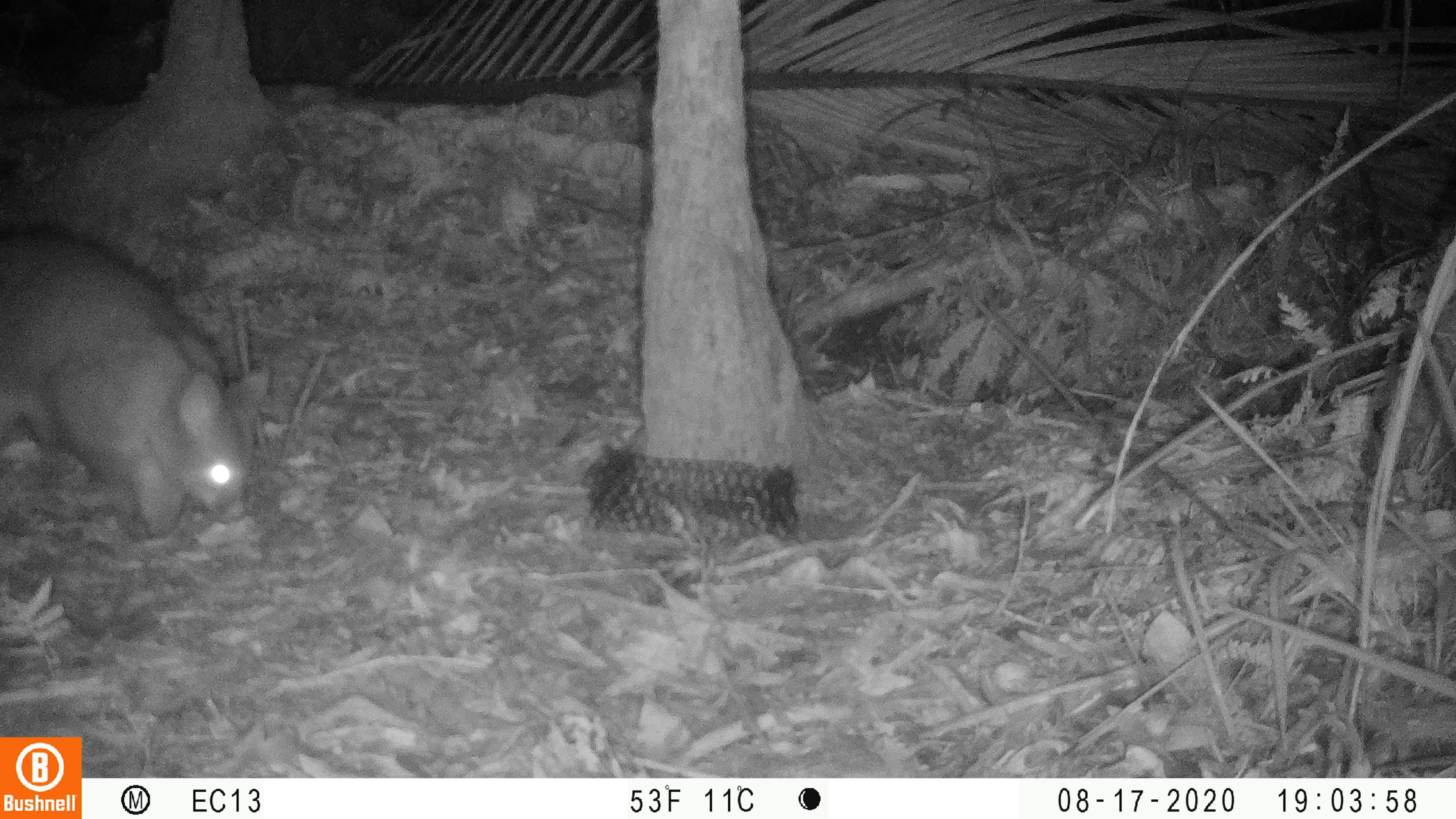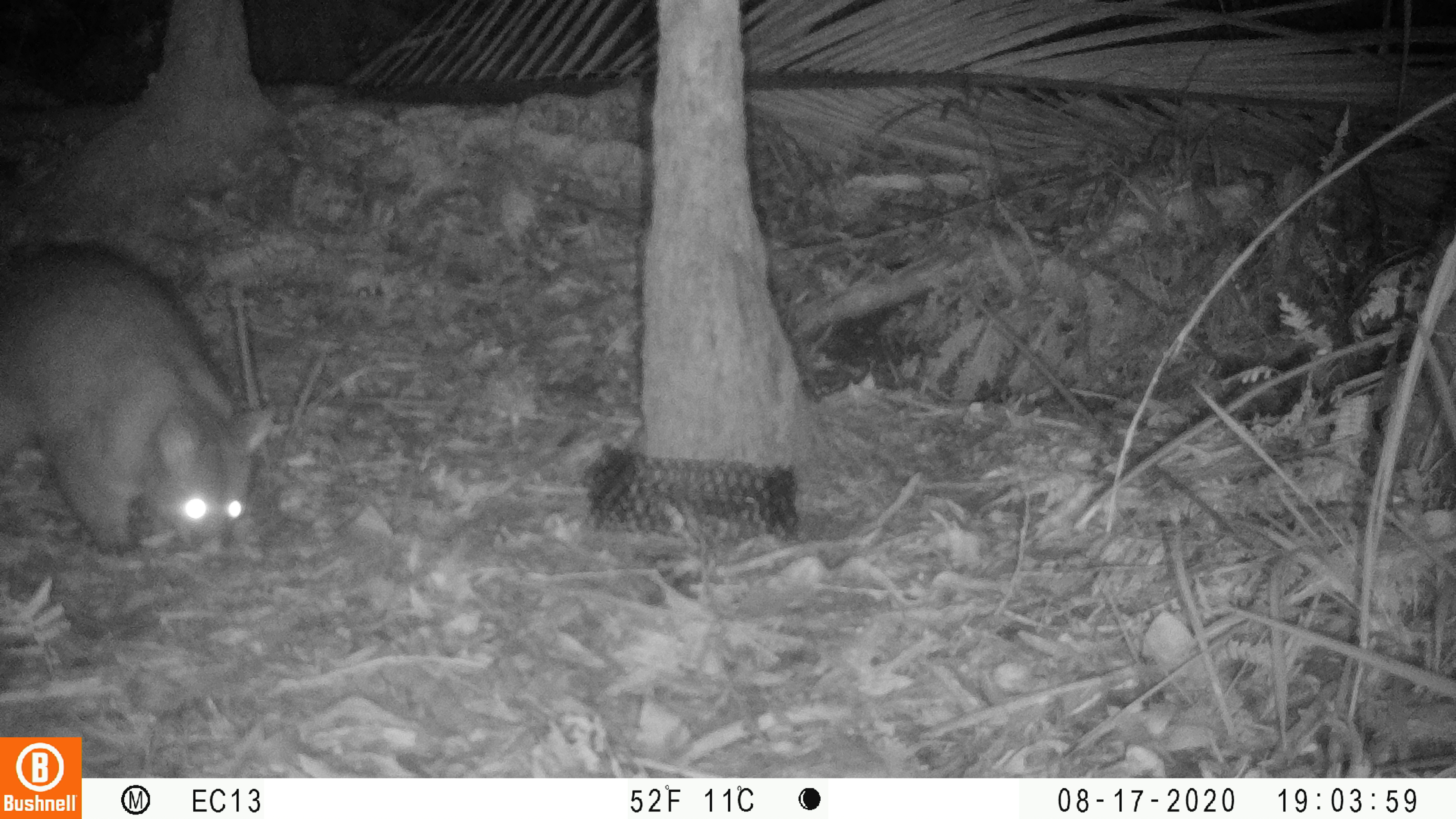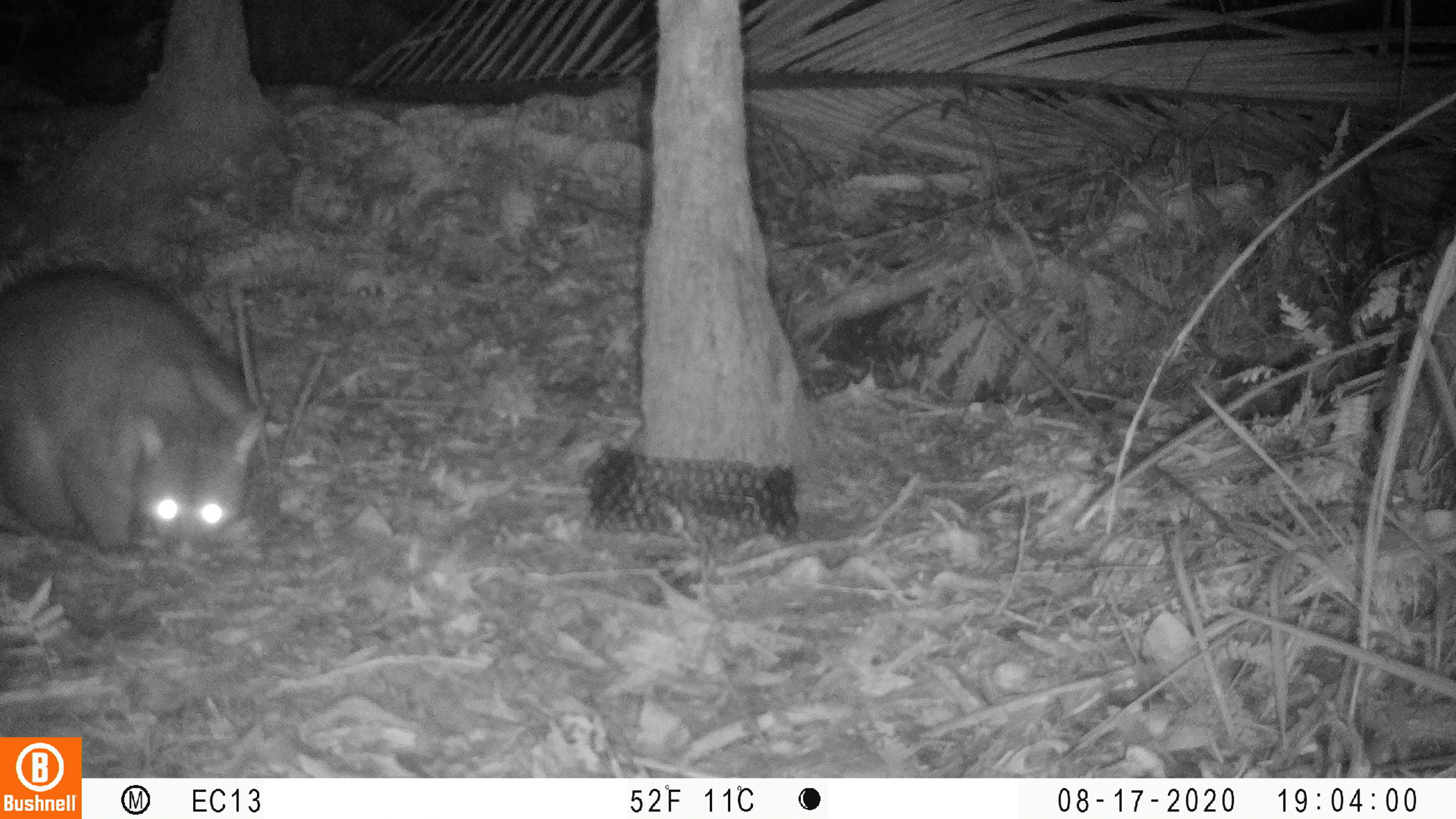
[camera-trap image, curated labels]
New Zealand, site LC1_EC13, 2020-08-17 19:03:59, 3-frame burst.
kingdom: Animalia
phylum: Chordata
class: Mammalia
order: Diprotodontia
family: Phalangeridae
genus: Trichosurus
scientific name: Trichosurus vulpecula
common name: common brushtail possum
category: possum